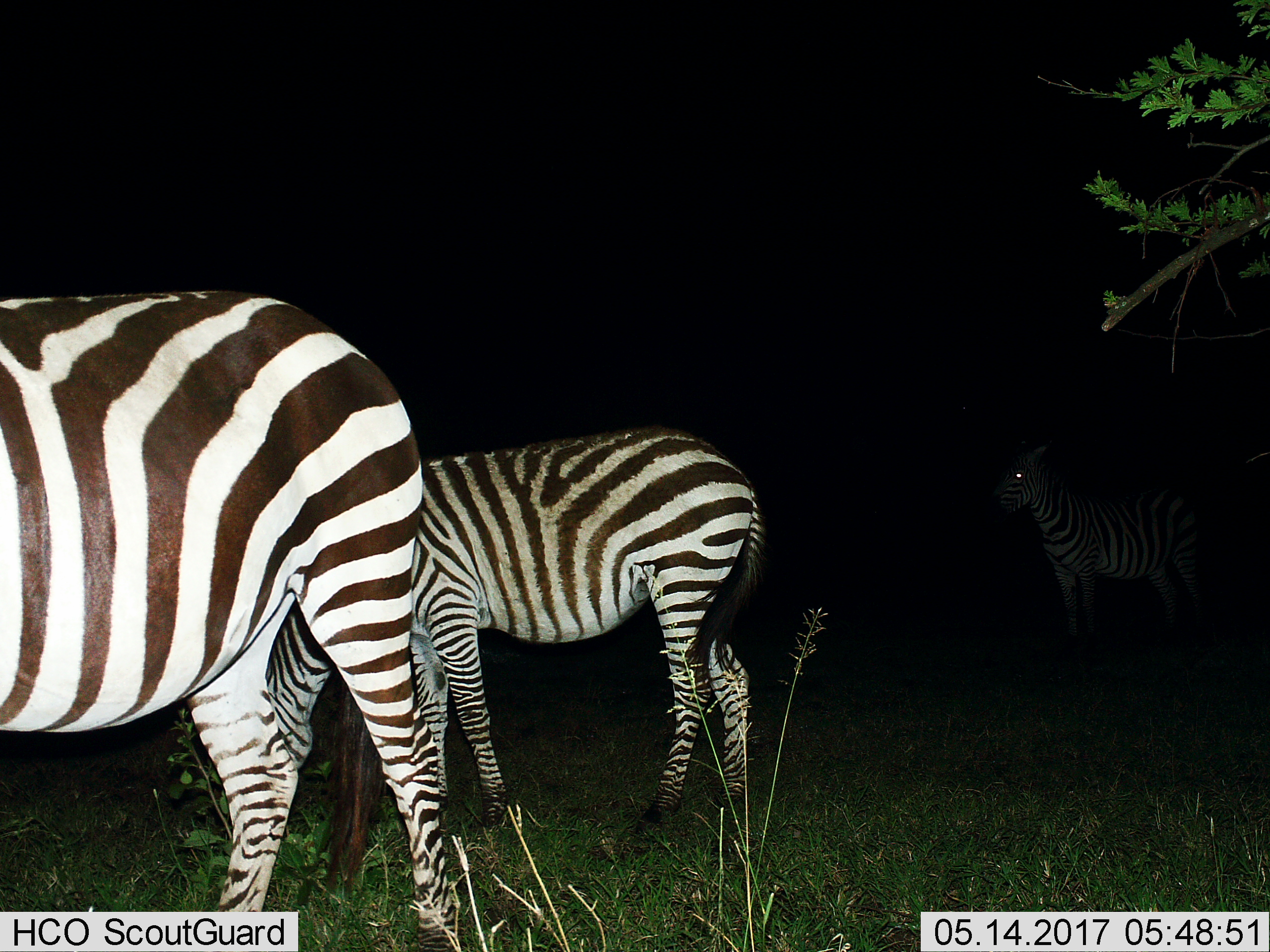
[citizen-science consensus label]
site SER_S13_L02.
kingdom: Animalia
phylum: Chordata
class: Mammalia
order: Perissodactyla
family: Equidae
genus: Equus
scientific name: Equus quagga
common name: plains zebra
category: zebraplains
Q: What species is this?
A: Zebraplains (plains zebra) (Equus quagga).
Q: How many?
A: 3.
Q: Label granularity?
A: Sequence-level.